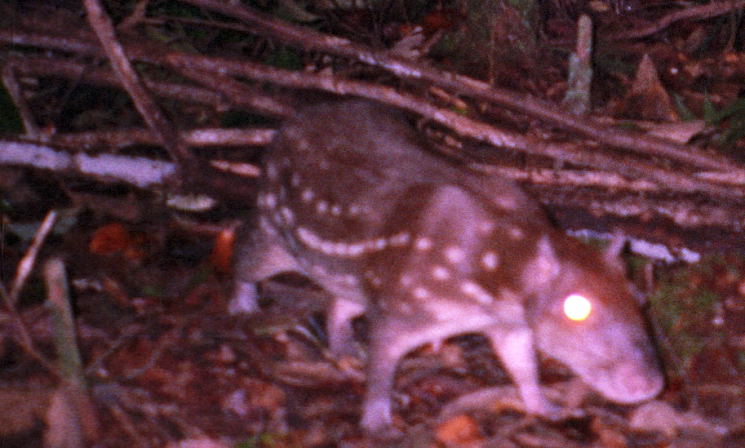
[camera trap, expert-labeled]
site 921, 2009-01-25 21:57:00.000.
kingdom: Animalia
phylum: Chordata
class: Mammalia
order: Rodentia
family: Cuniculidae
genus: Cuniculus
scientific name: Cuniculus paca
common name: spotted paca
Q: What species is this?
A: Cuniculus paca (spotted paca).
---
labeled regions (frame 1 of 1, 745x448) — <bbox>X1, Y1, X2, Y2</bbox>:
cuniculus paca: <bbox>225, 95, 666, 448</bbox>